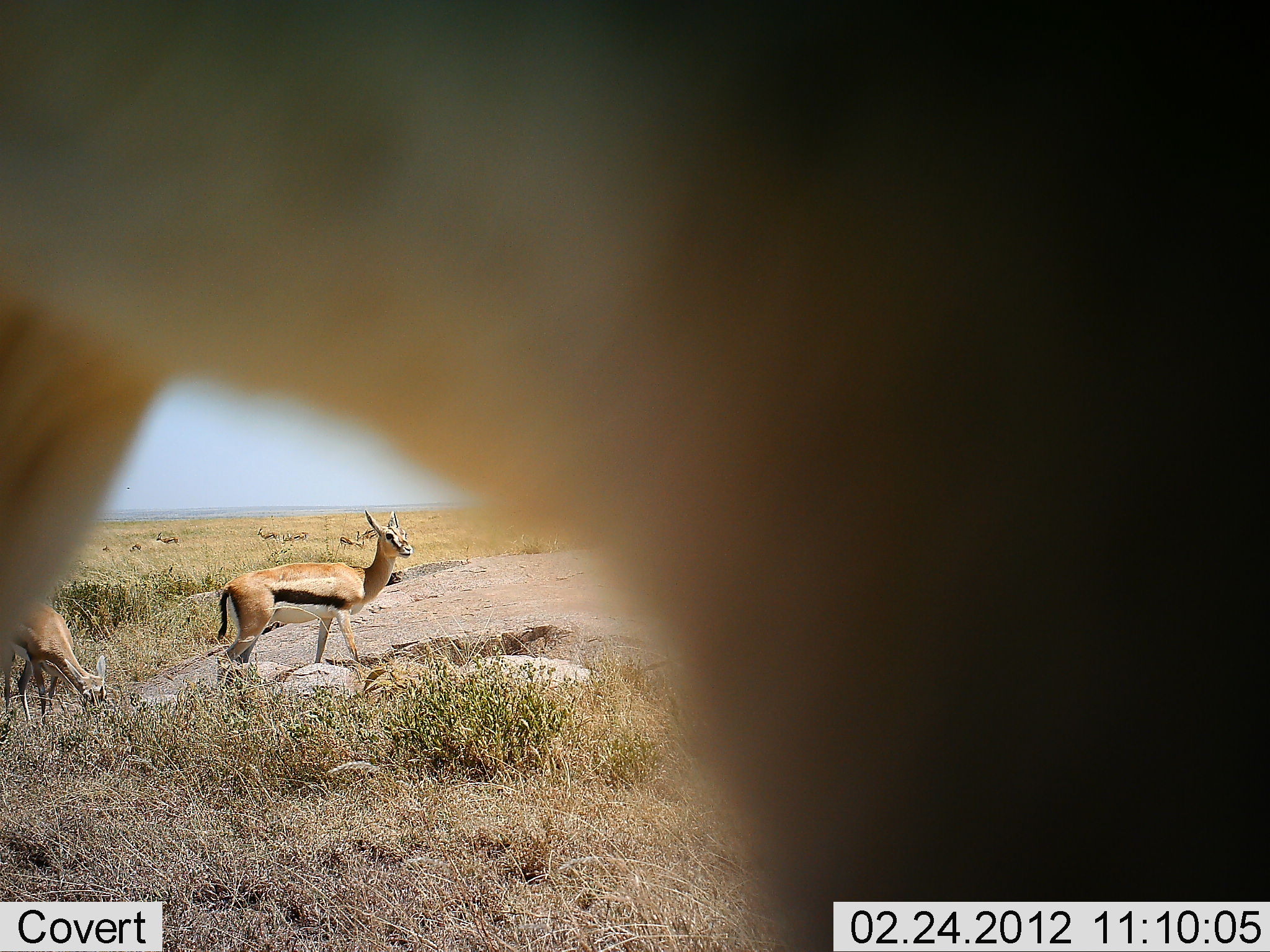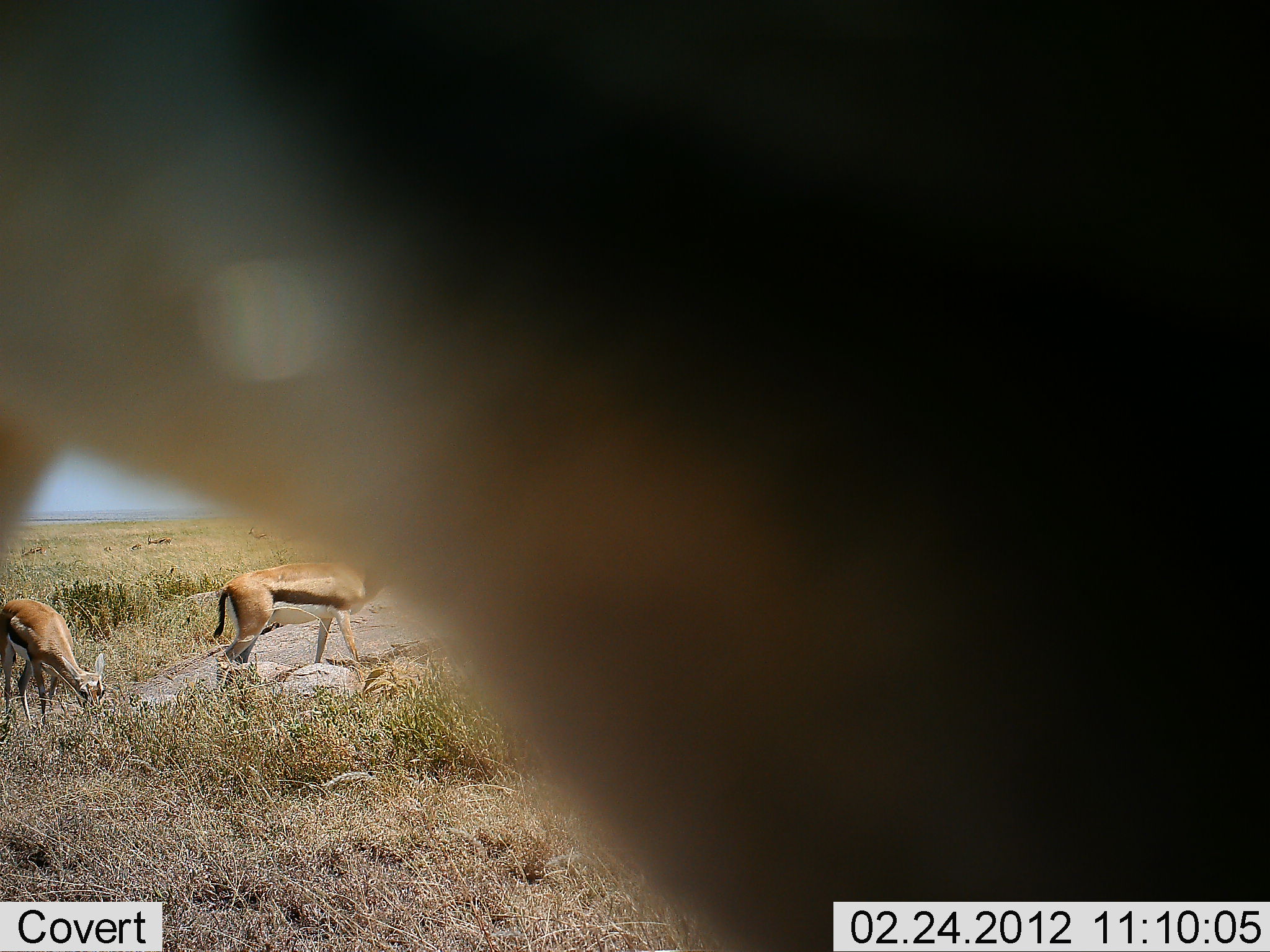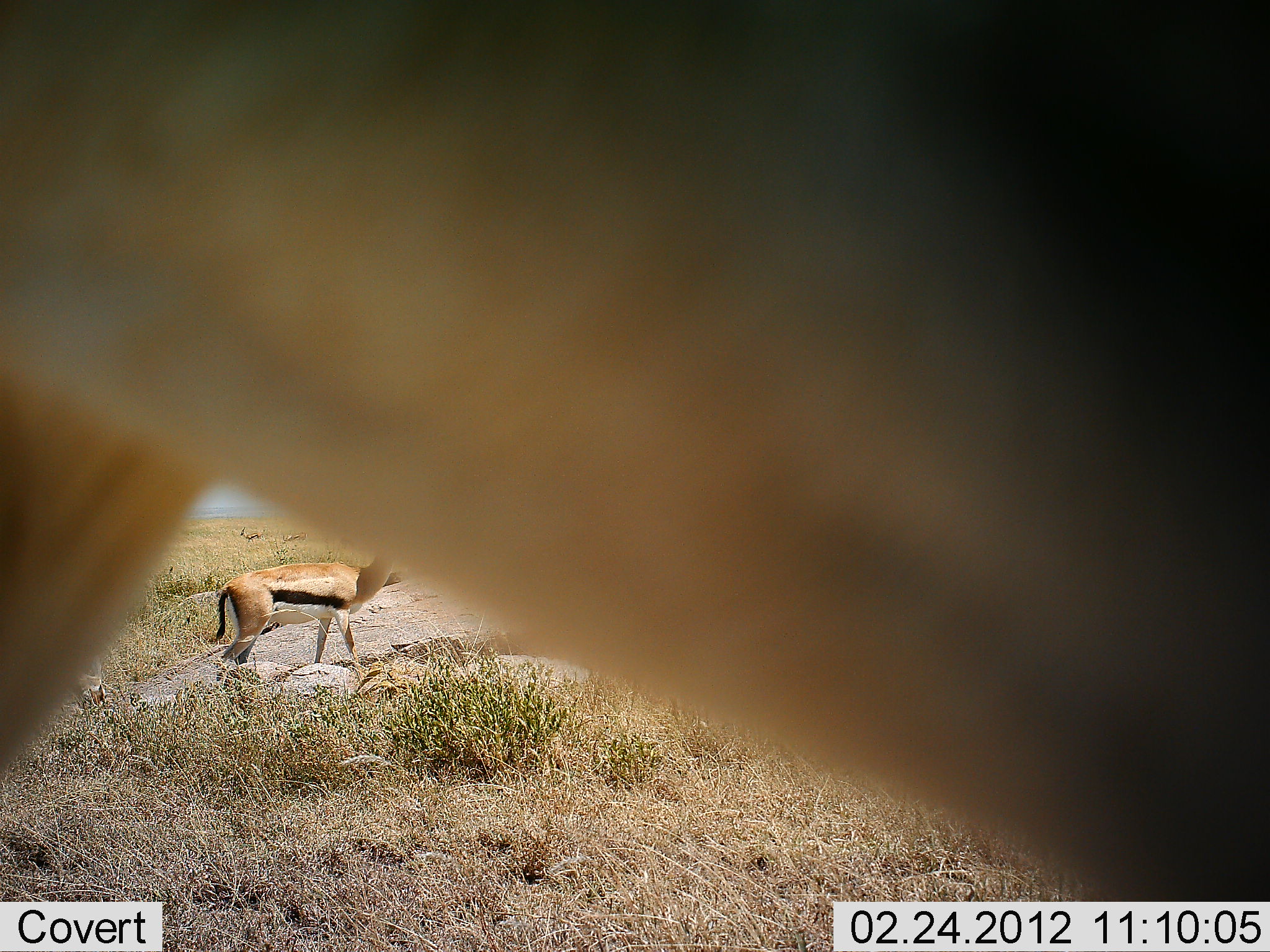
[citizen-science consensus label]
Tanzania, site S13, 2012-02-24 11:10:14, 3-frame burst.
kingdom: Animalia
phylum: Chordata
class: Mammalia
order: Artiodactyla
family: Bovidae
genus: Eudorcas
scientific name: Eudorcas thomsonii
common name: thomson's gazelle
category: gazellethomsons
Gazellethomsons (thomson's gazelle) (Eudorcas thomsonii), count 3. Behavior (volunteer vote fractions): standing 86%, resting 0%, moving 38%, interacting 5%. Young present (vote fraction): 0%. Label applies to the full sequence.